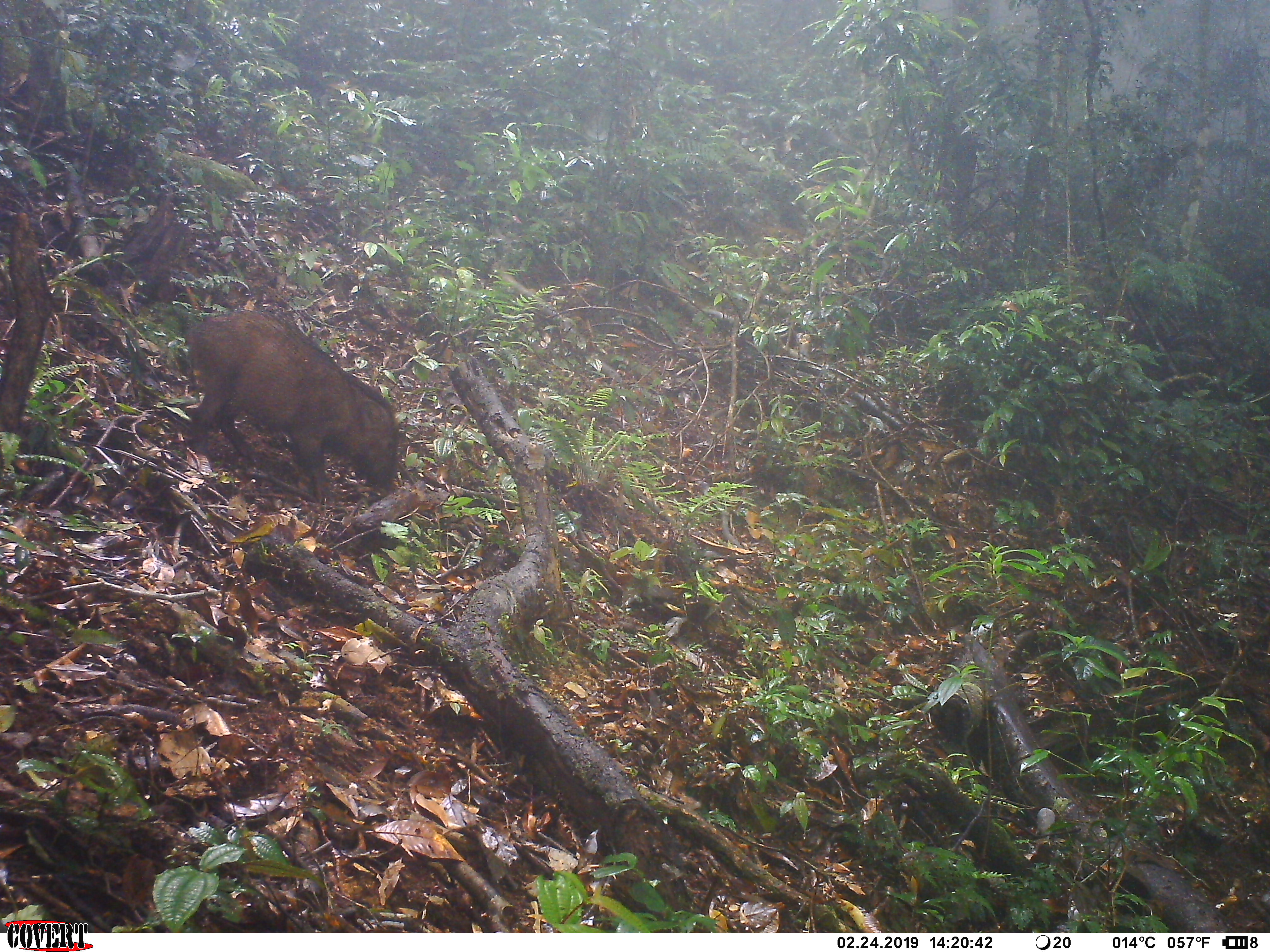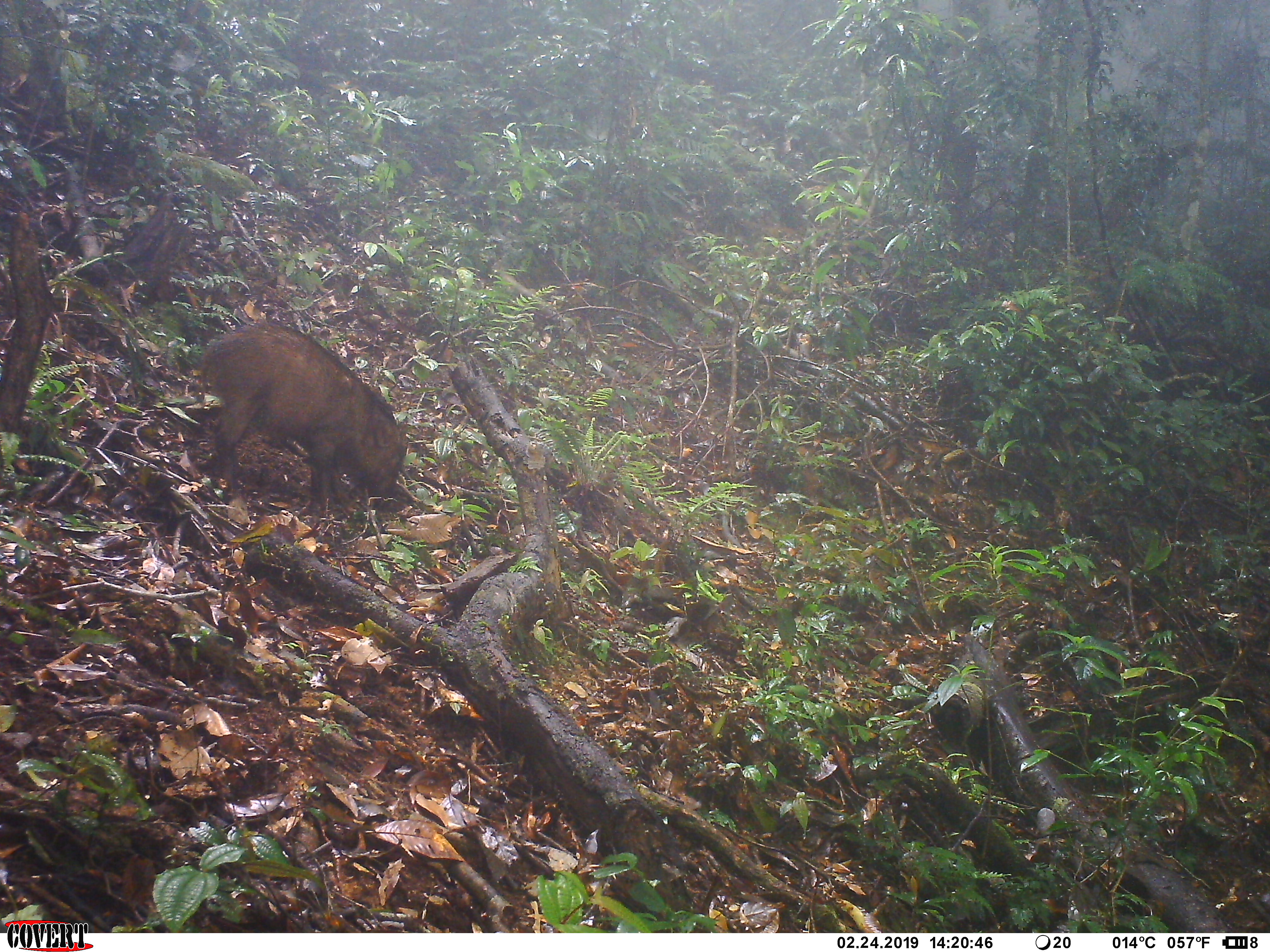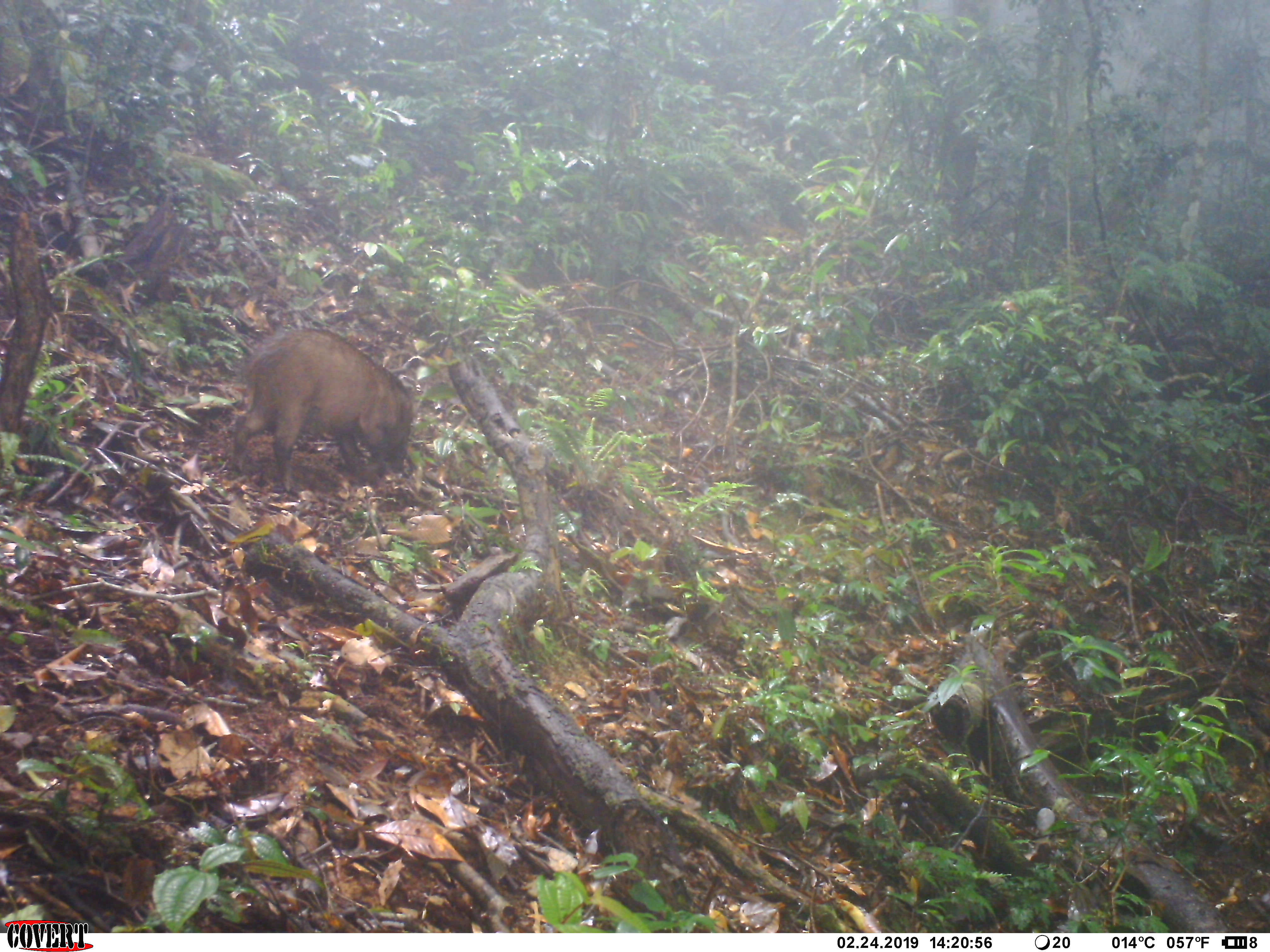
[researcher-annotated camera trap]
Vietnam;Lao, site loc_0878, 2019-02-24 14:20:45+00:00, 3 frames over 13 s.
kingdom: Animalia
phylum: Chordata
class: Mammalia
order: Artiodactyla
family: Suidae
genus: Sus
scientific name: Sus scrofa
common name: eurasian wild pig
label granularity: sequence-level